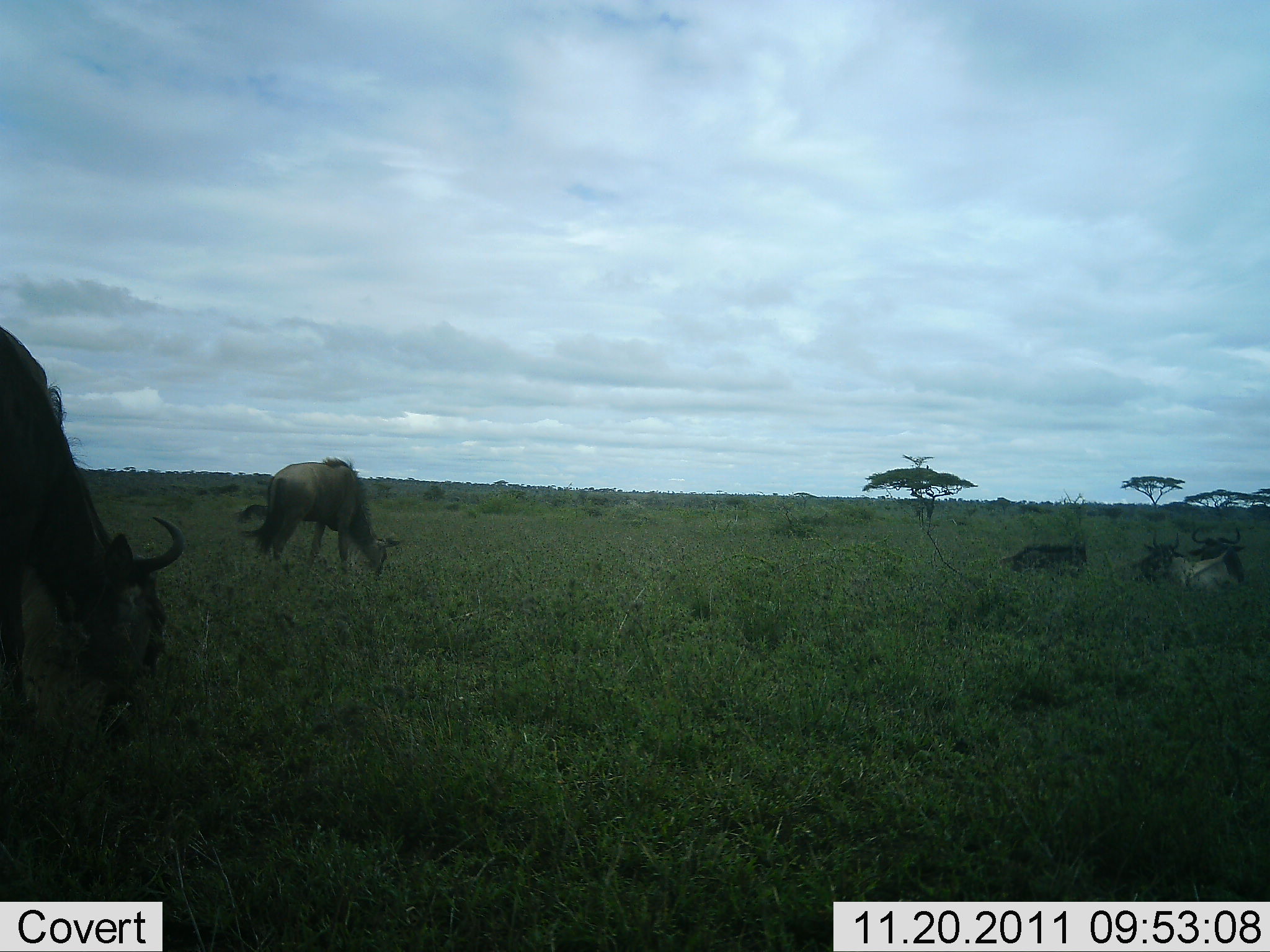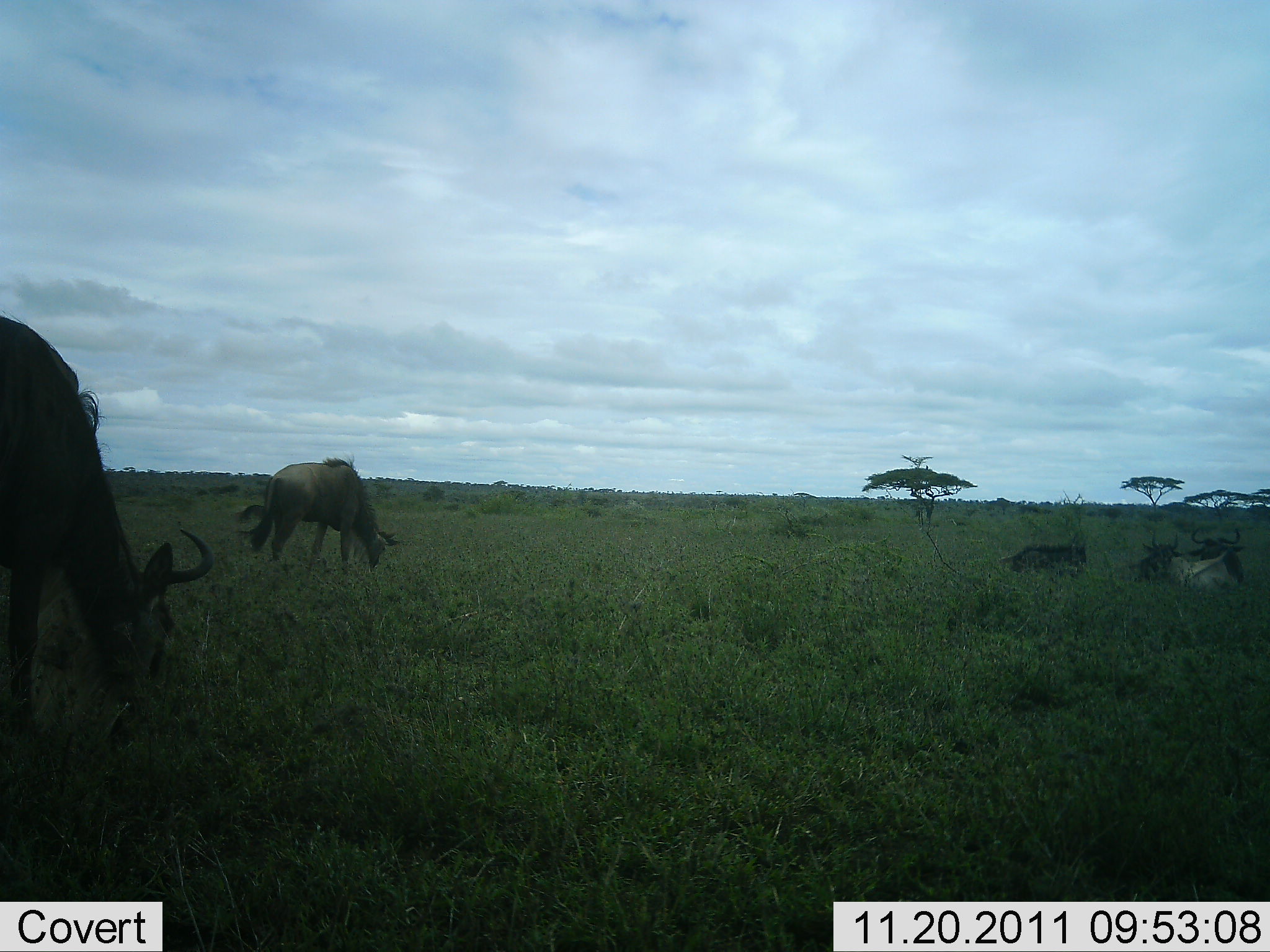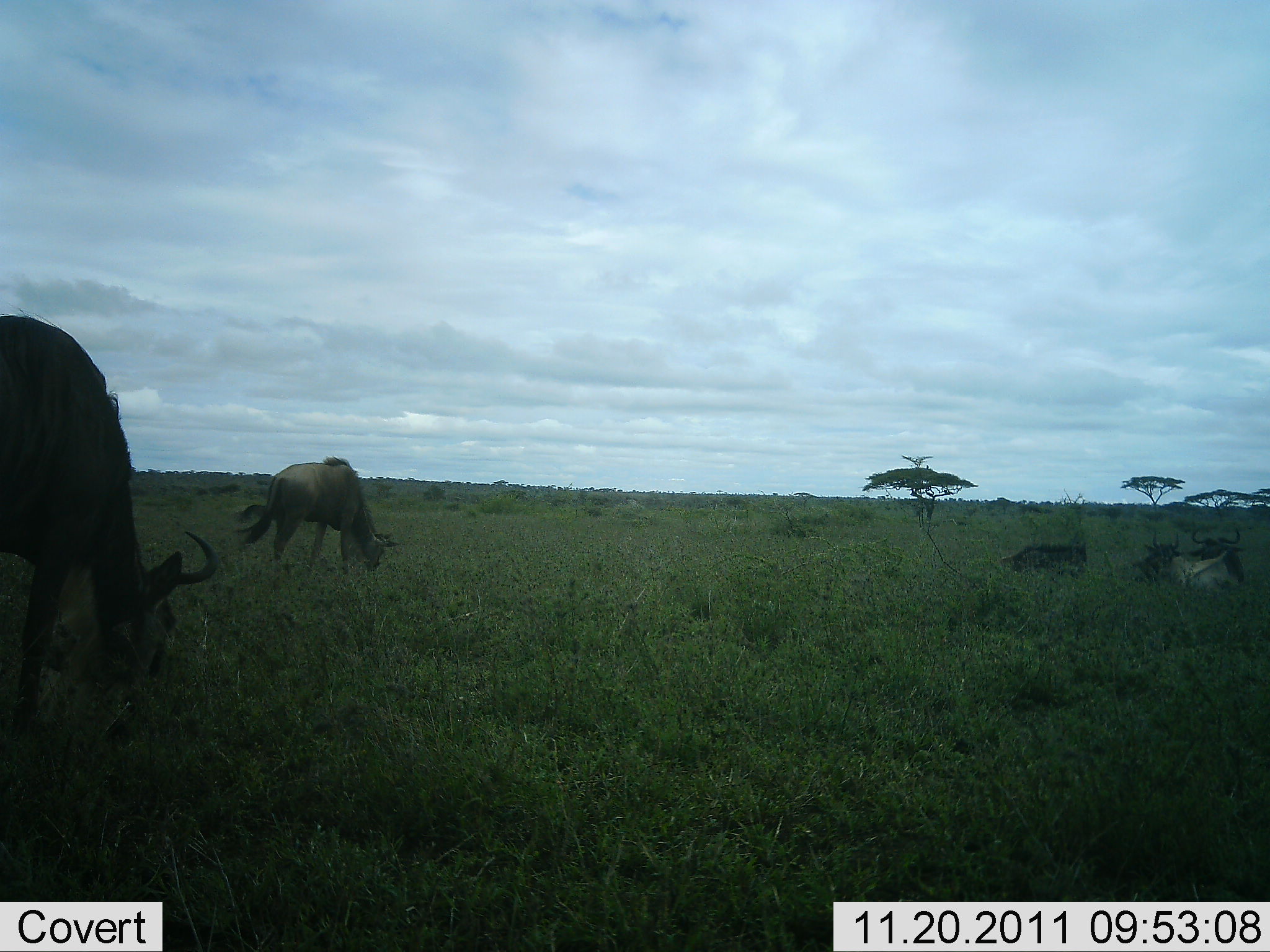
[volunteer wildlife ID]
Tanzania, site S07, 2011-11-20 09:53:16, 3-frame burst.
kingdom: Animalia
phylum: Chordata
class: Mammalia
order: Artiodactyla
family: Bovidae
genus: Connochaetes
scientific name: Connochaetes taurinus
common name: blue wildebeest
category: wildebeest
Wildebeest (blue wildebeest) (Connochaetes taurinus), count 5. Behavior (volunteer vote fractions): standing 25%, resting 67%, moving 0%, interacting 0%. Young present (vote fraction): 0%. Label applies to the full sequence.